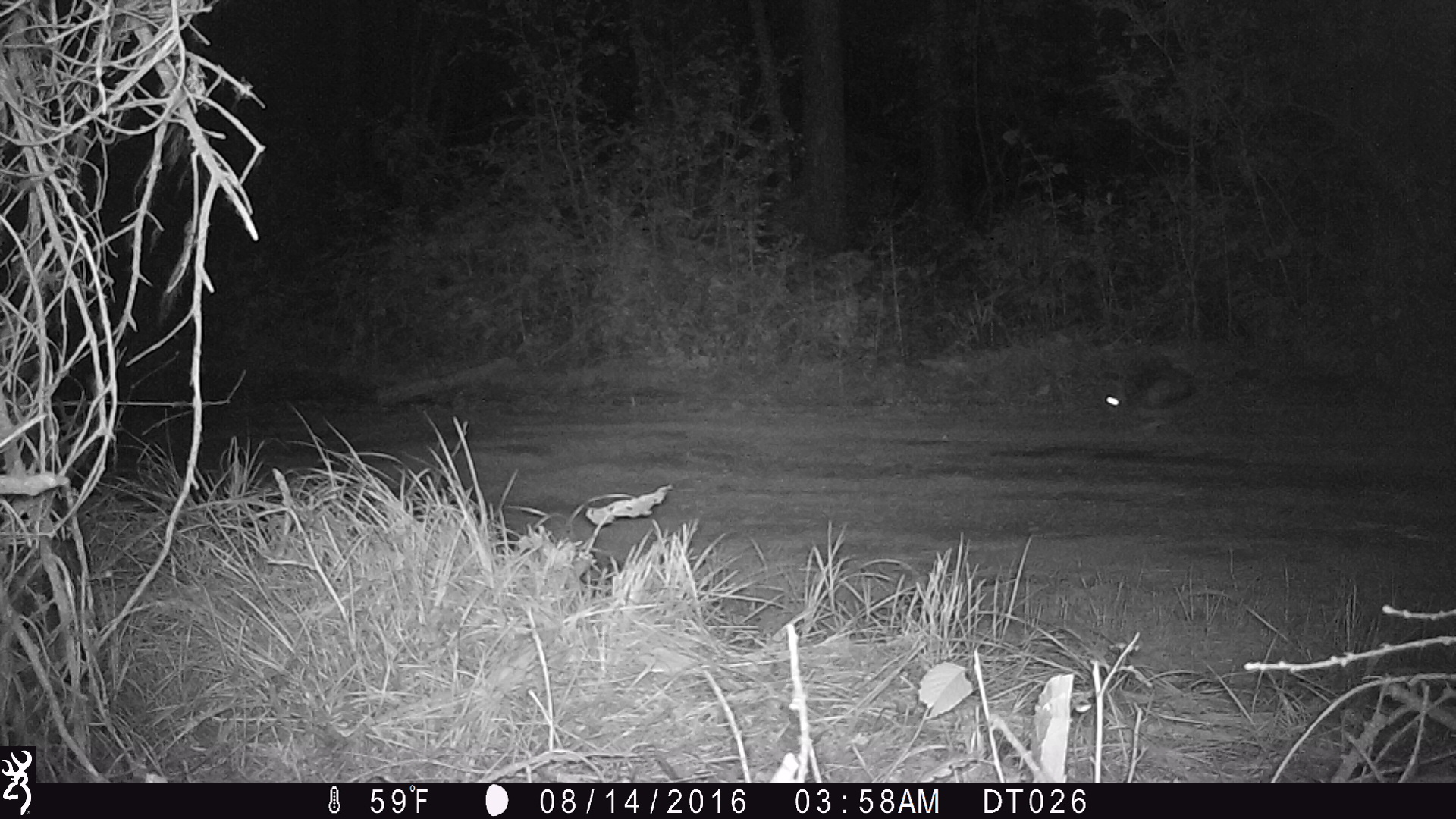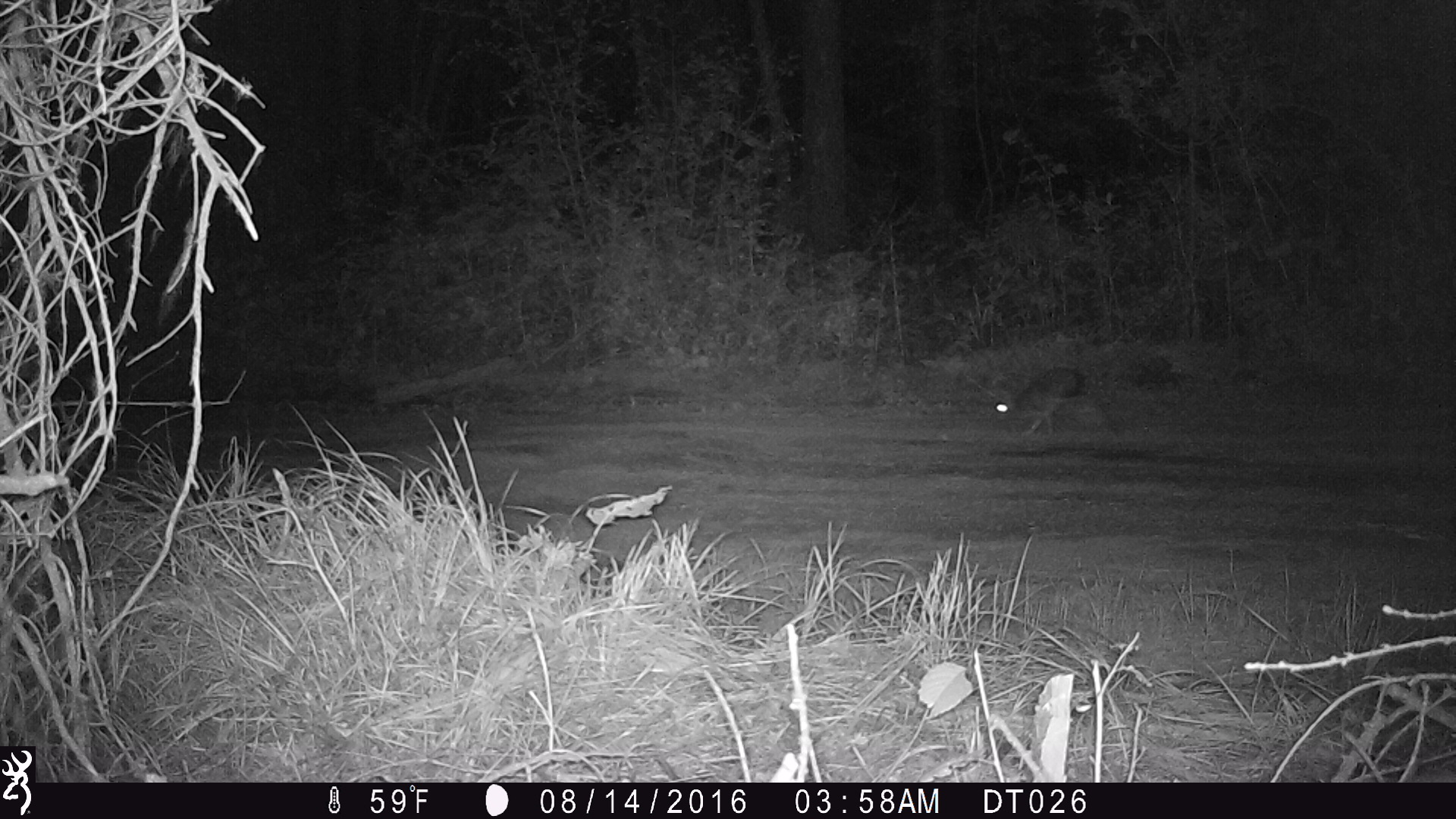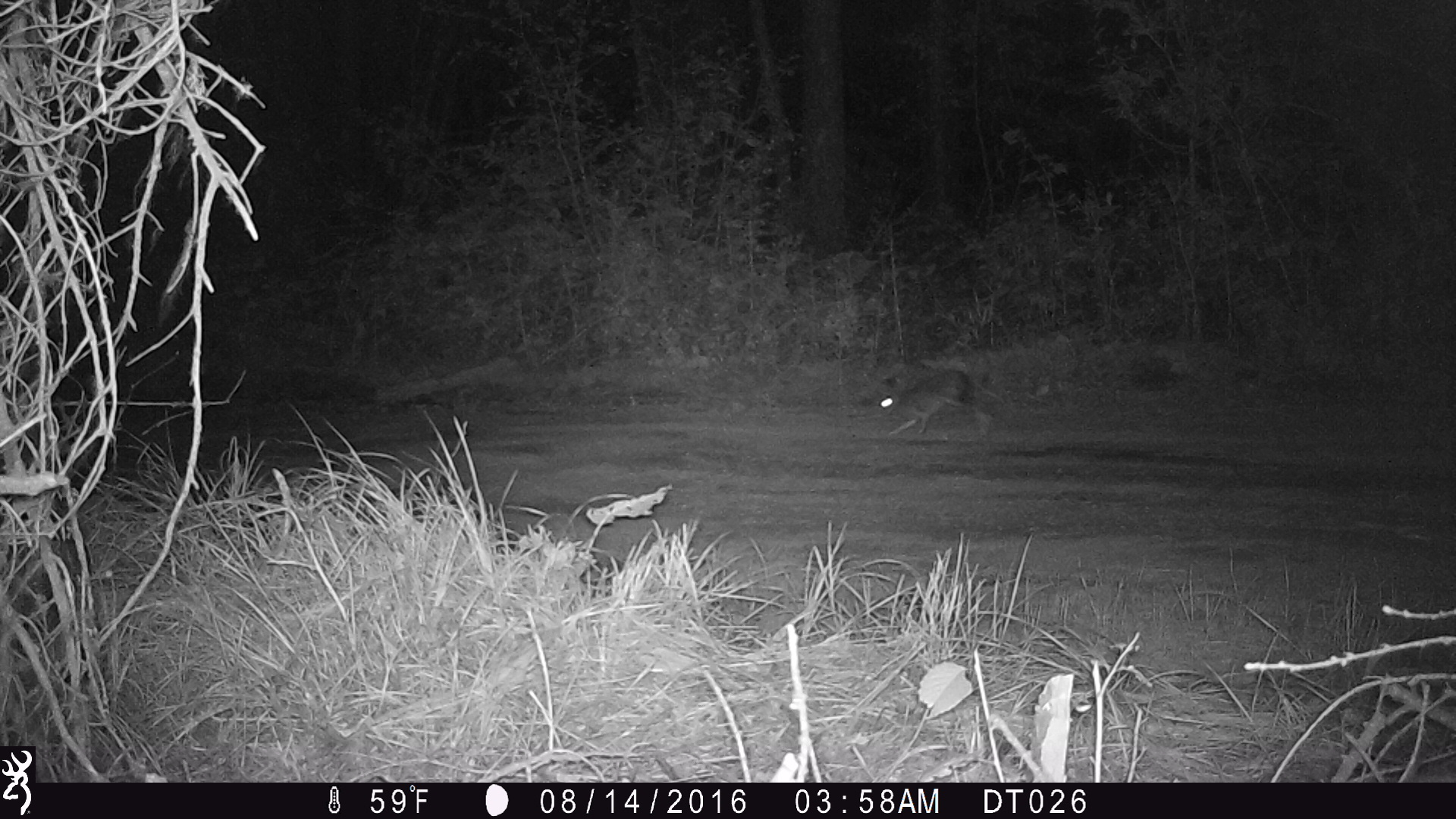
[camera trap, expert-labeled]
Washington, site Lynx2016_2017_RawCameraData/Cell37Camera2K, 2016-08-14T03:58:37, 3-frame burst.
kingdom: Animalia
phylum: Chordata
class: Mammalia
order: Lagomorpha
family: Leporidae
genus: Lepus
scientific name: Lepus americanus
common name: snowshoe hare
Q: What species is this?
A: Lepus americanus (snowshoe hare).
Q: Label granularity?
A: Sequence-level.